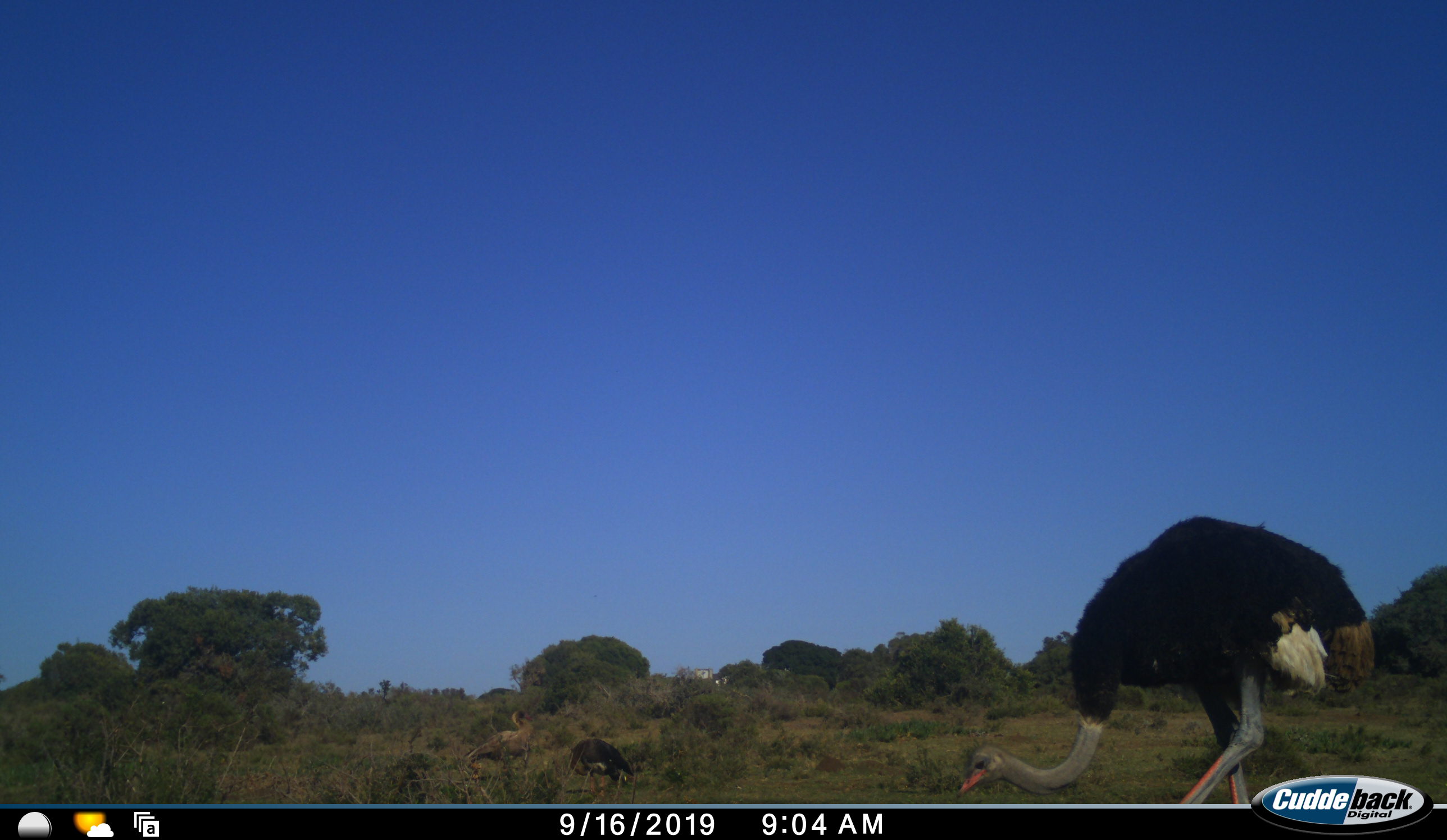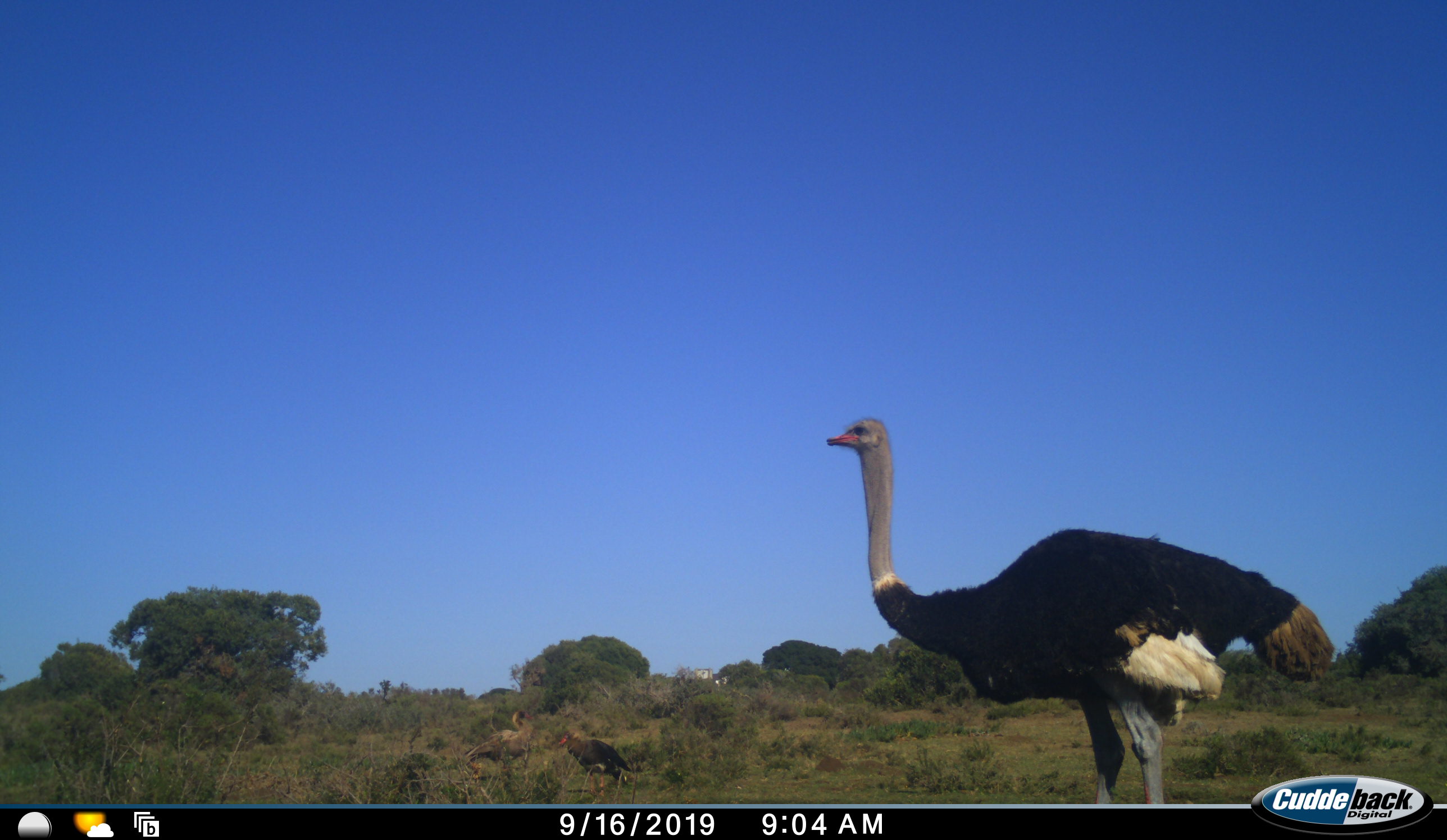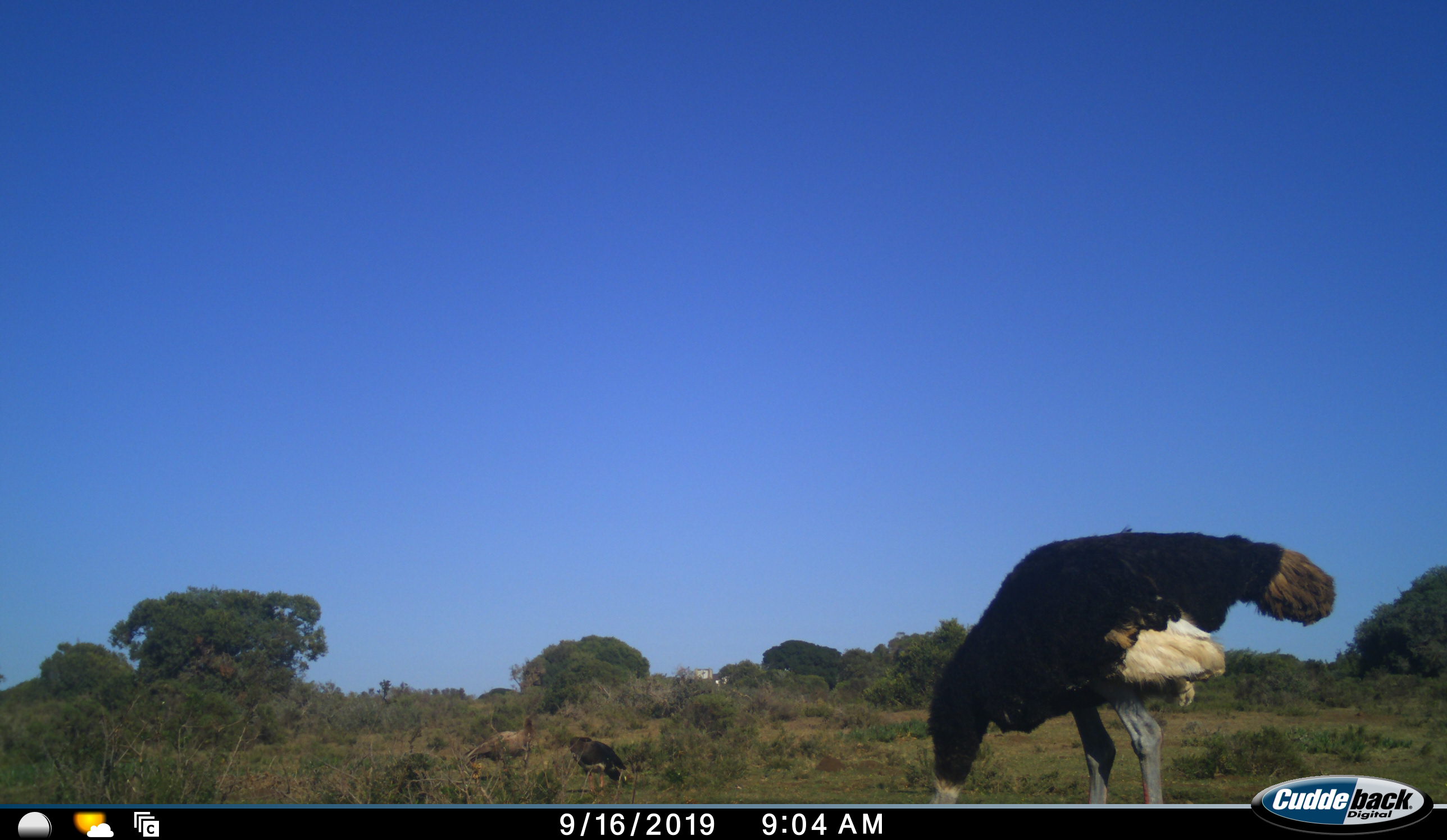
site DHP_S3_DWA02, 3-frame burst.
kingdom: Animalia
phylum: Chordata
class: Aves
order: Struthioniformes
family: Struthionidae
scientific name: Struthionidae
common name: ostrich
Ostrich (Struthionidae), count 1. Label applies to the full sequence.